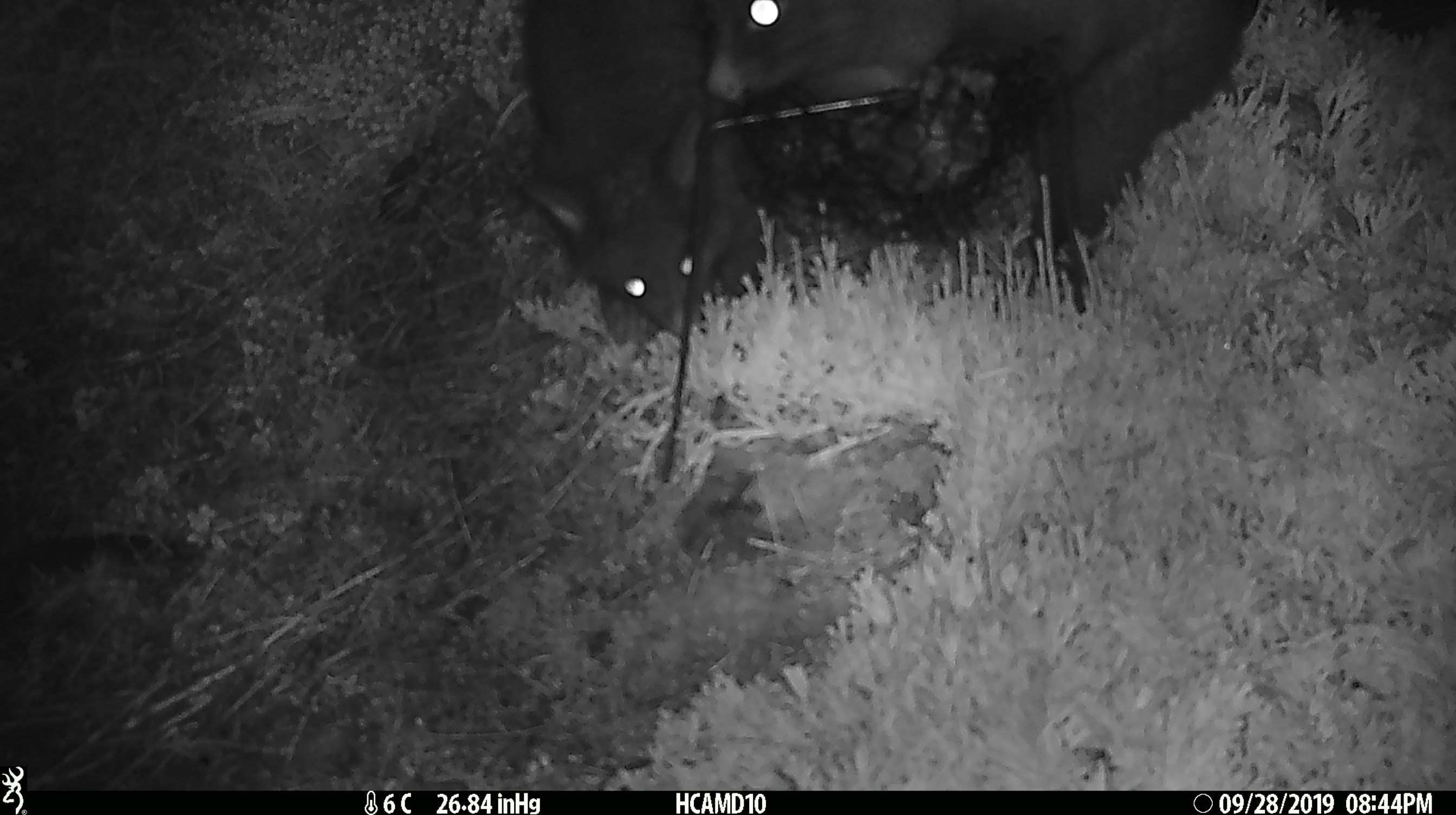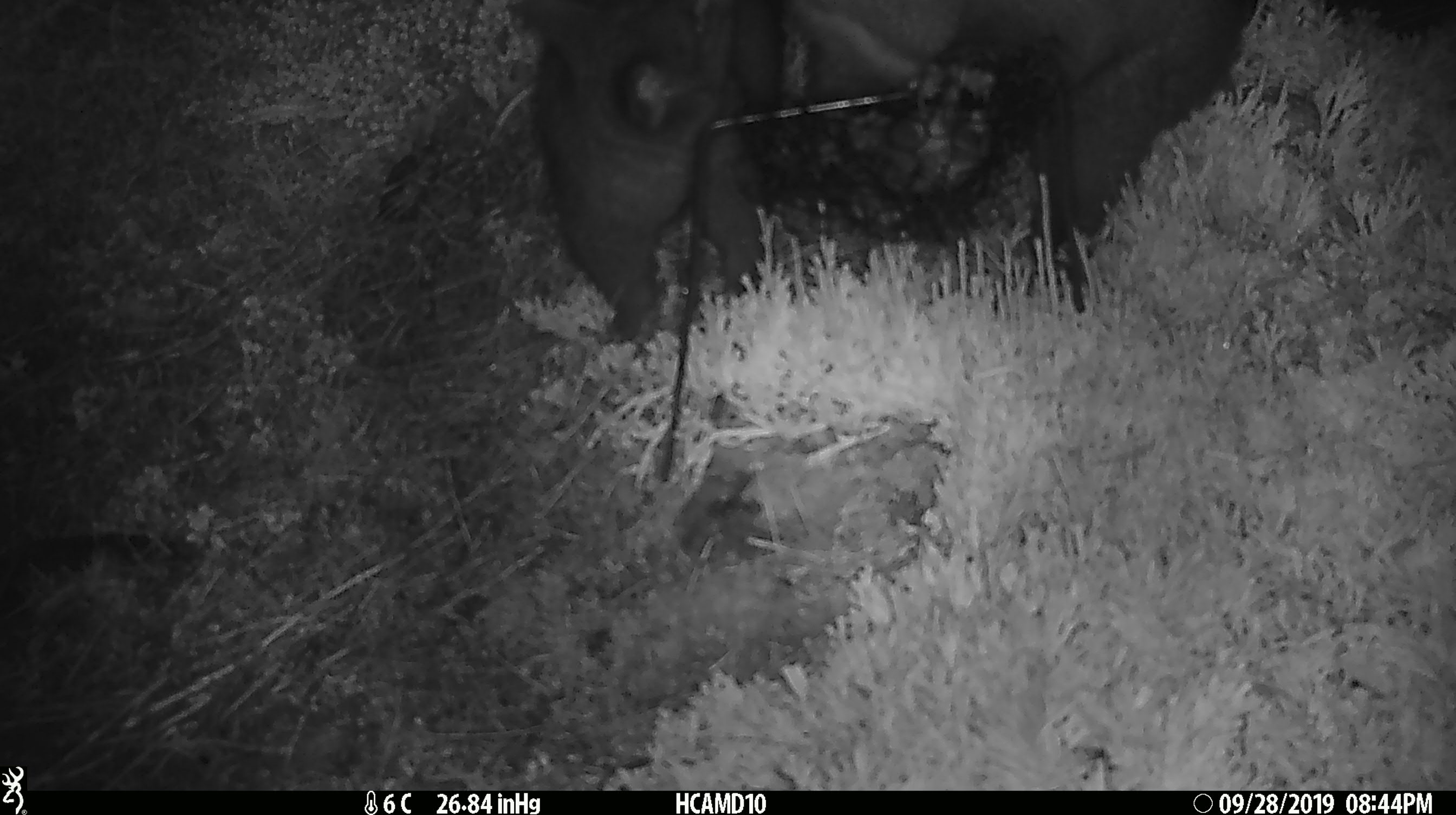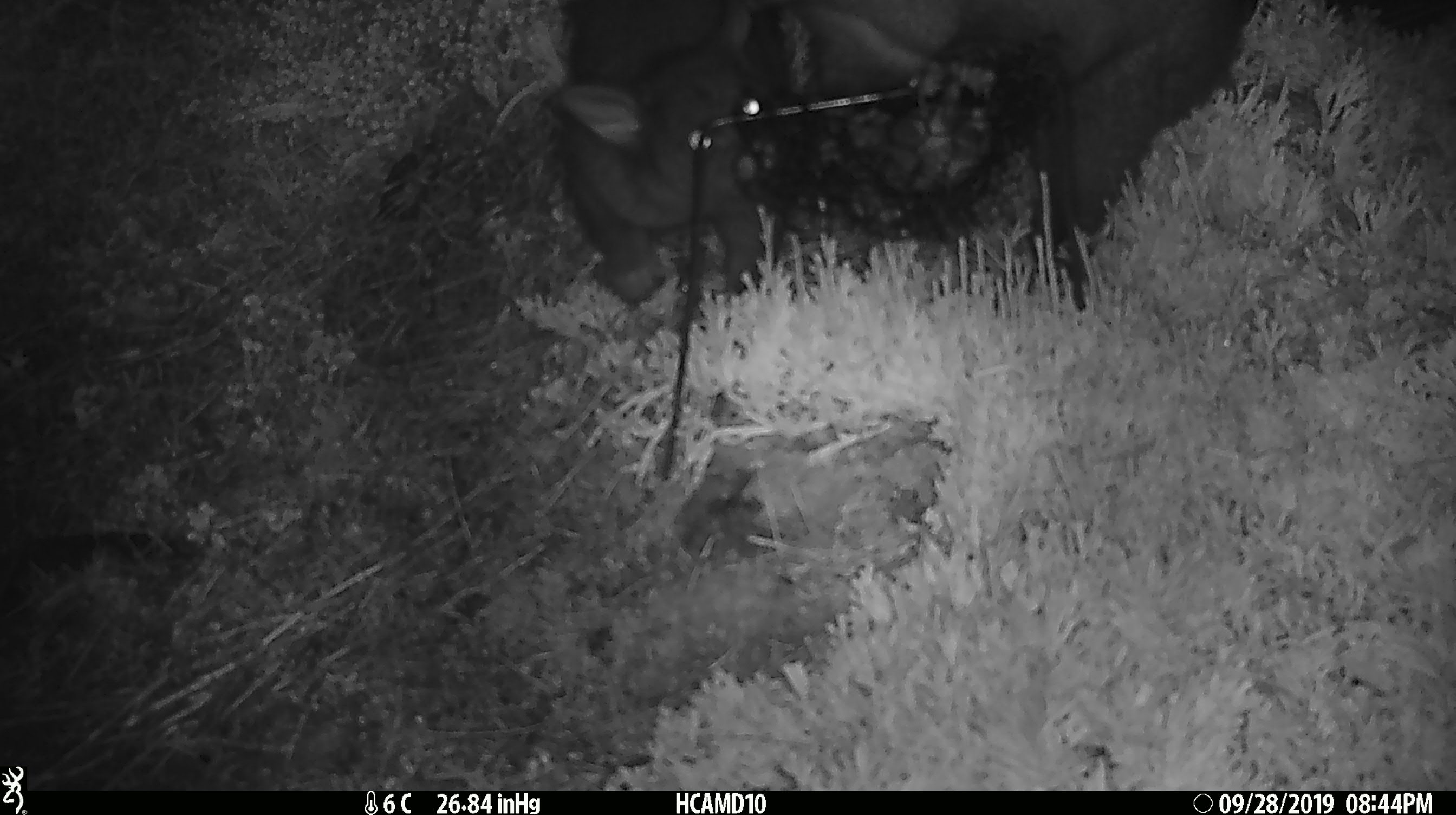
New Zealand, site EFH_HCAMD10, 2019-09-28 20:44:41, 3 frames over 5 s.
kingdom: Animalia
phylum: Chordata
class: Mammalia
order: Diprotodontia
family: Phalangeridae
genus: Trichosurus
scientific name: Trichosurus vulpecula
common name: common brushtail possum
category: possum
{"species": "possum (common brushtail possum) (Trichosurus vulpecula)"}